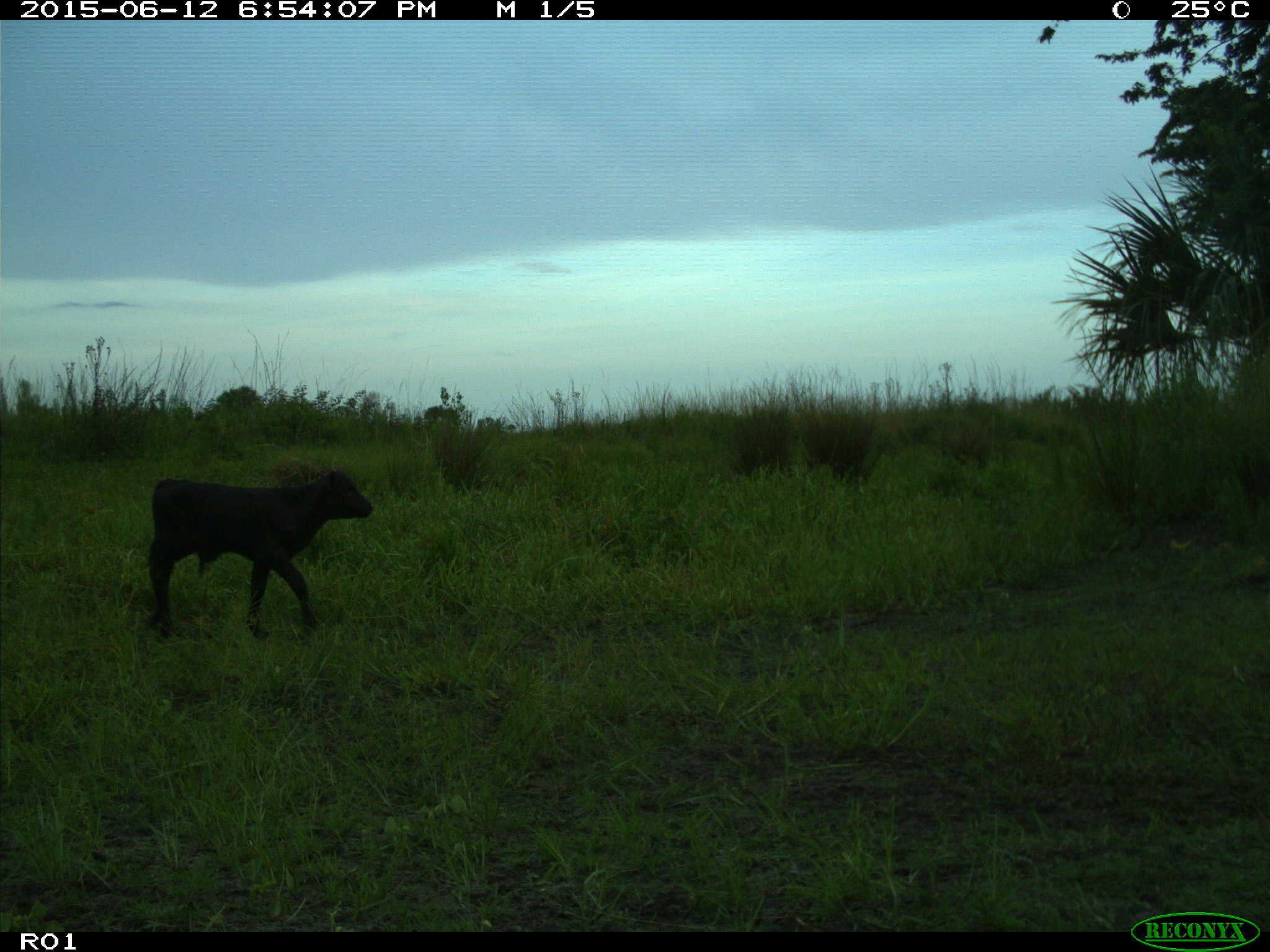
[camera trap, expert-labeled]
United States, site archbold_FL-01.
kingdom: Animalia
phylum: Chordata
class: Mammalia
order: Artiodactyla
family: Bovidae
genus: Bos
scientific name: Bos taurus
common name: domestic cow